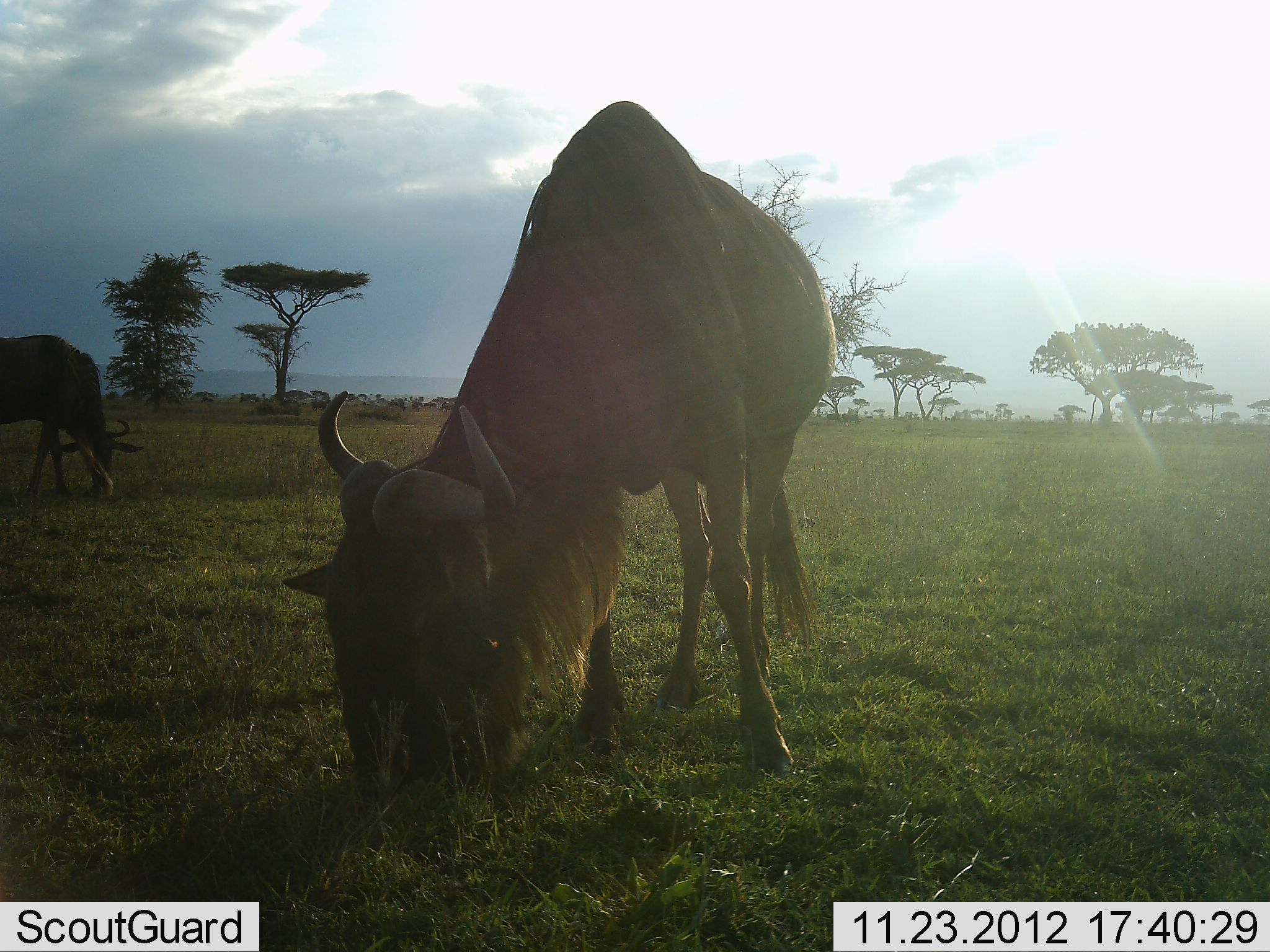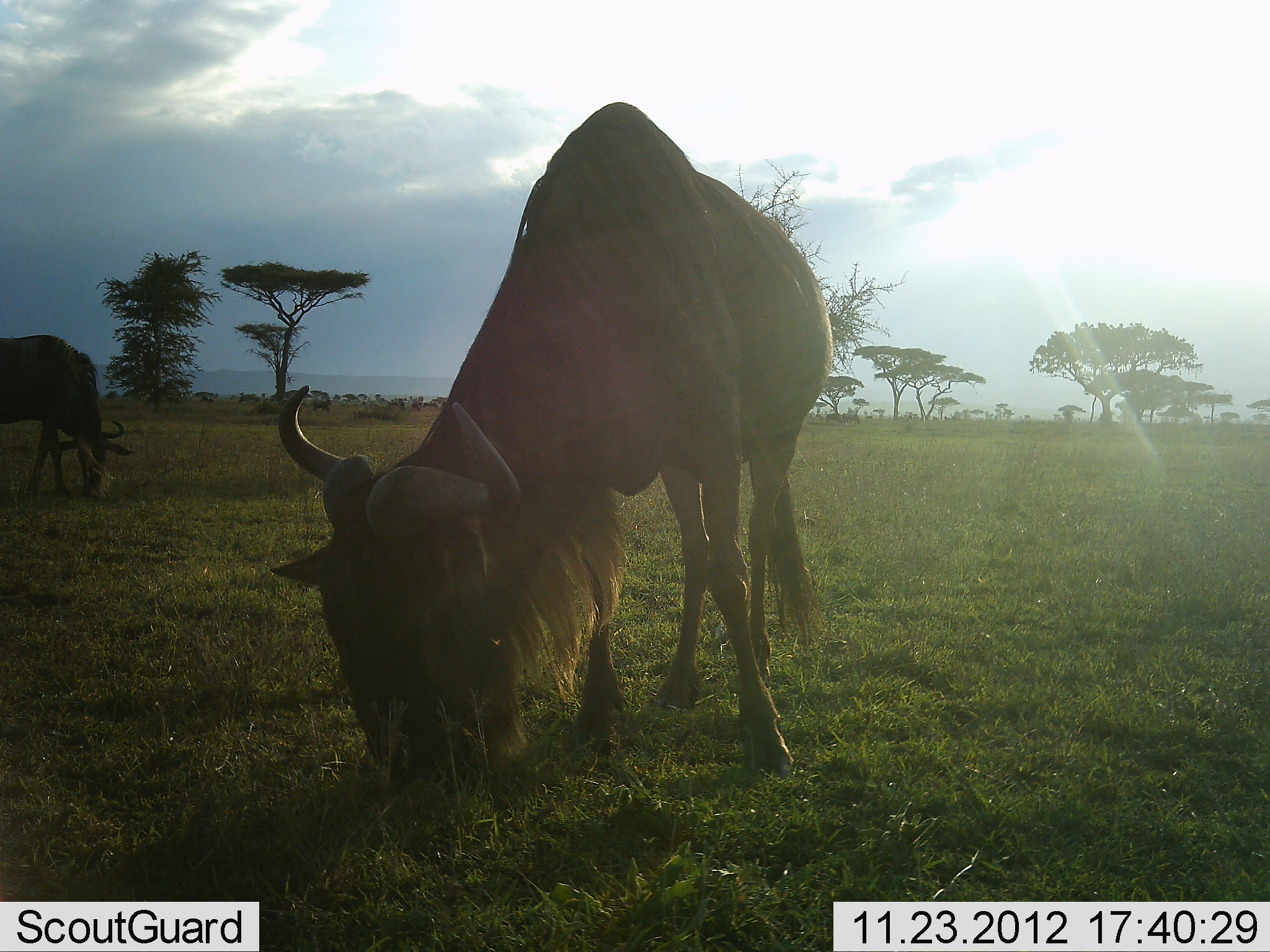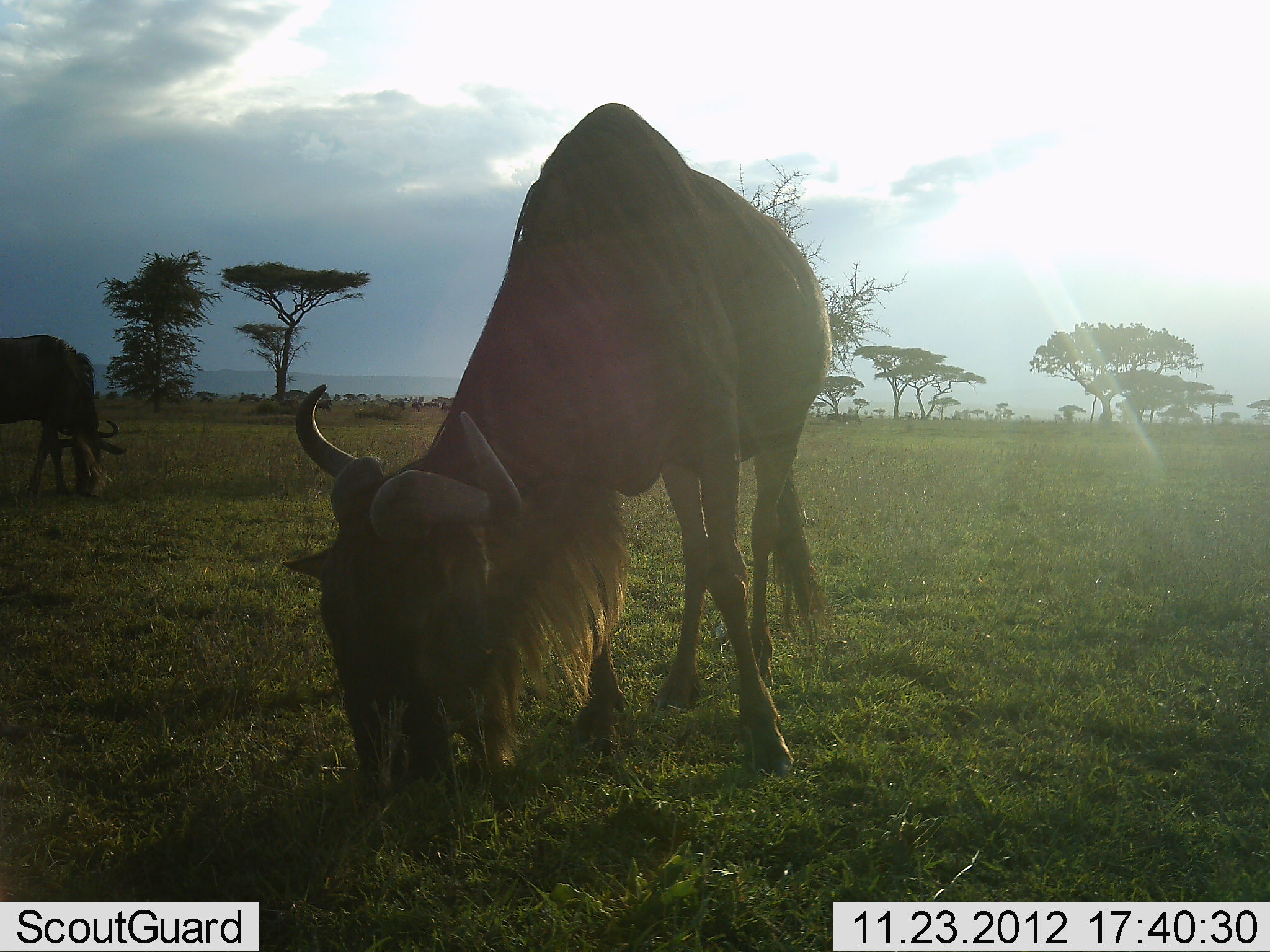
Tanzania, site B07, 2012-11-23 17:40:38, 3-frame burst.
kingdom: Animalia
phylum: Chordata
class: Mammalia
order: Artiodactyla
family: Bovidae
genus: Connochaetes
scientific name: Connochaetes taurinus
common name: blue wildebeest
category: wildebeest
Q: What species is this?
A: Wildebeest (blue wildebeest) (Connochaetes taurinus).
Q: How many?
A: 2.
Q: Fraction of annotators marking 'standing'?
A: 20%.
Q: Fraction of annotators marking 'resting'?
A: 0%.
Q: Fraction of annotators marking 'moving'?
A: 0%.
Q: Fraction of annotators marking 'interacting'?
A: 0%.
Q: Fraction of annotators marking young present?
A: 0%.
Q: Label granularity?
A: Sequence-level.